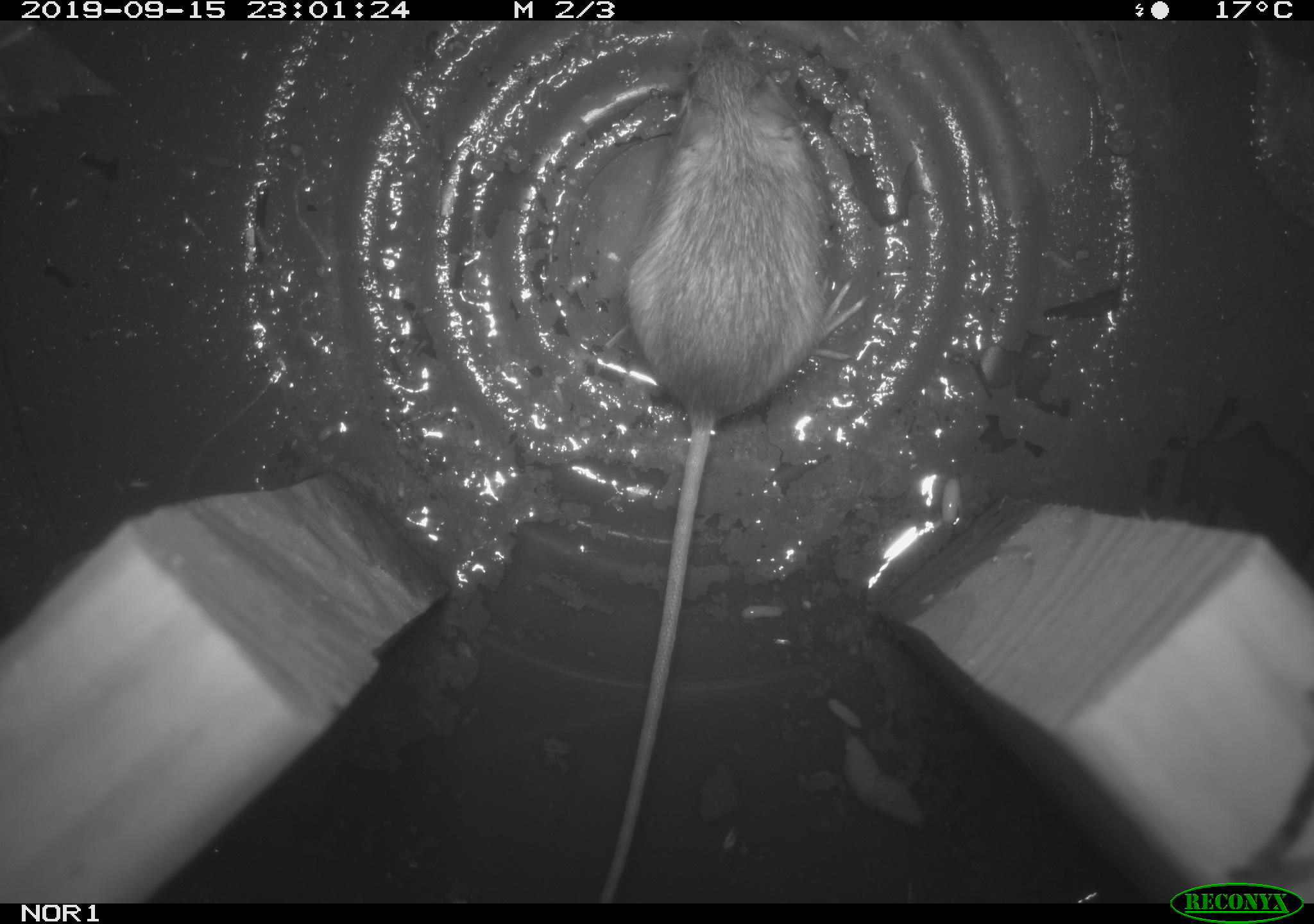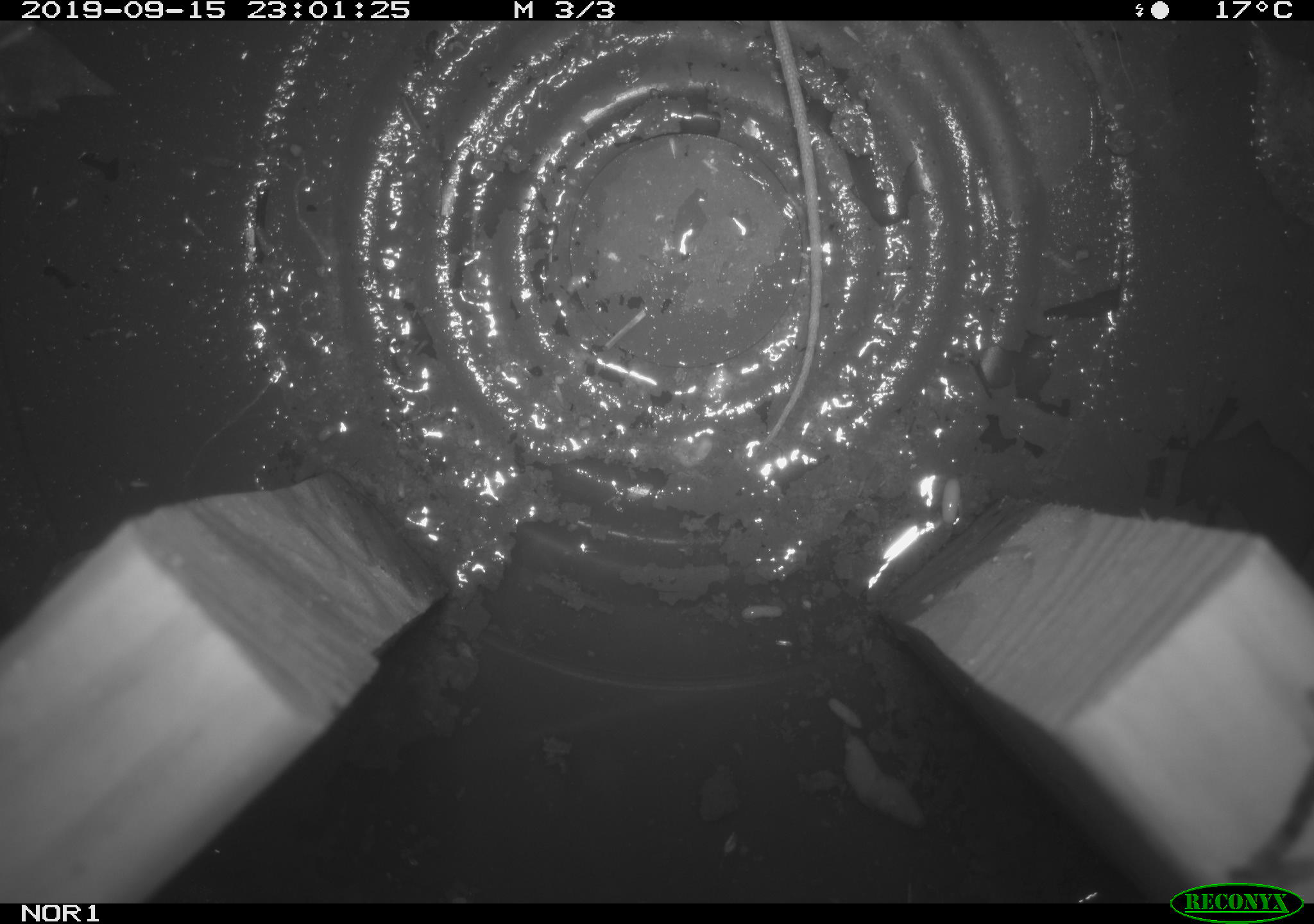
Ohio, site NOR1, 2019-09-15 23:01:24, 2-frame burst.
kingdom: Animalia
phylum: Chordata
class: Mammalia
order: Rodentia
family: Zapodidae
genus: Napaeozapus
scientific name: Napaeozapus insignis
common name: woodland jumping mouse